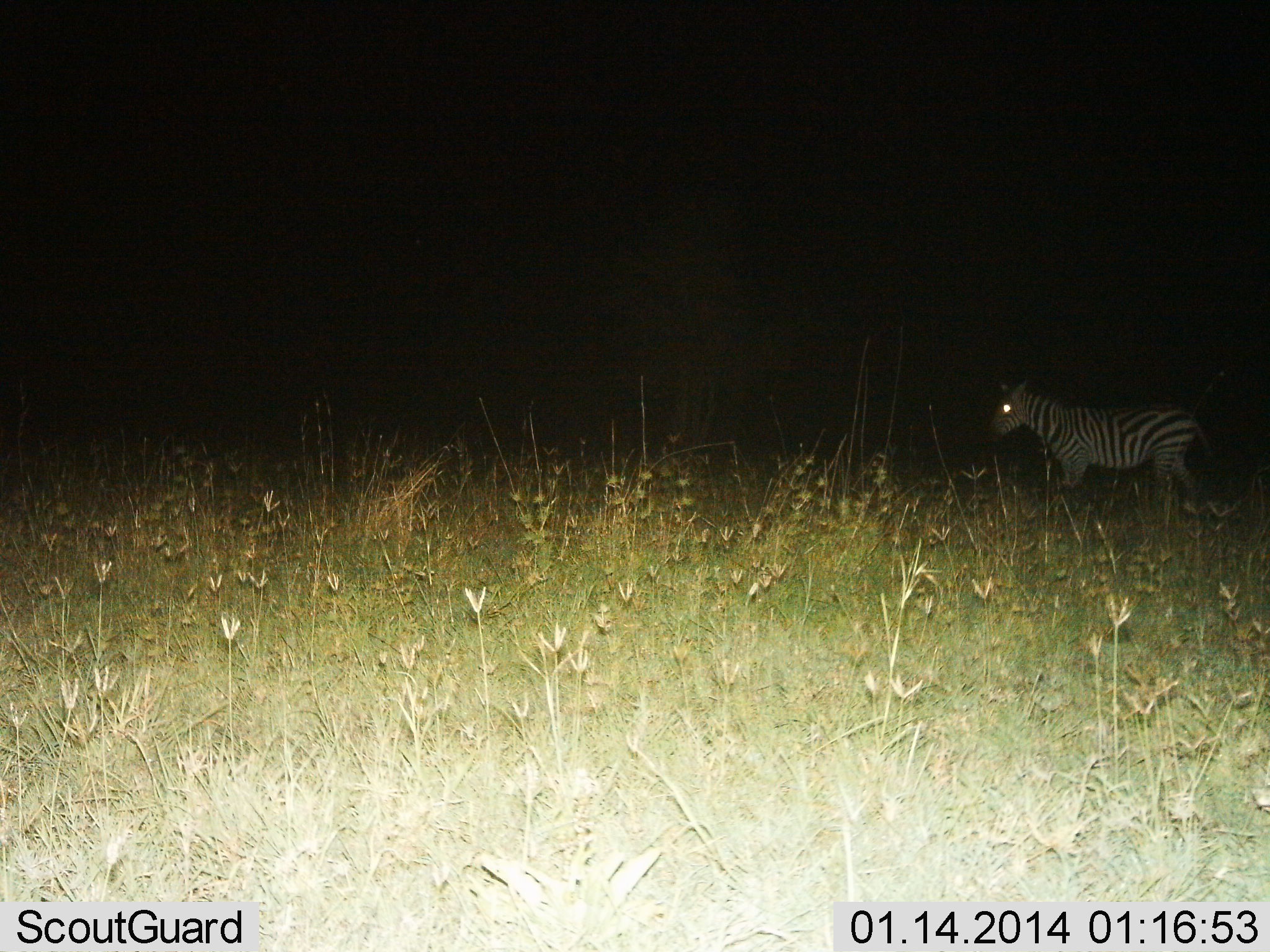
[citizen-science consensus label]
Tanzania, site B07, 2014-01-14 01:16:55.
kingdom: Animalia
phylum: Chordata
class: Mammalia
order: Perissodactyla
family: Equidae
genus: Equus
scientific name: Equus quagga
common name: plains zebra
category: zebra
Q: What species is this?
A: Zebra (plains zebra) (Equus quagga).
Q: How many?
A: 1.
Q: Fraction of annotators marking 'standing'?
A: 70%.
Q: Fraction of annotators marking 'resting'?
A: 0%.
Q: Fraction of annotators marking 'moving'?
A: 30%.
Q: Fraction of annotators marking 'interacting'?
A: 0%.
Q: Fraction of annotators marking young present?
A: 0%.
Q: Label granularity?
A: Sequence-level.